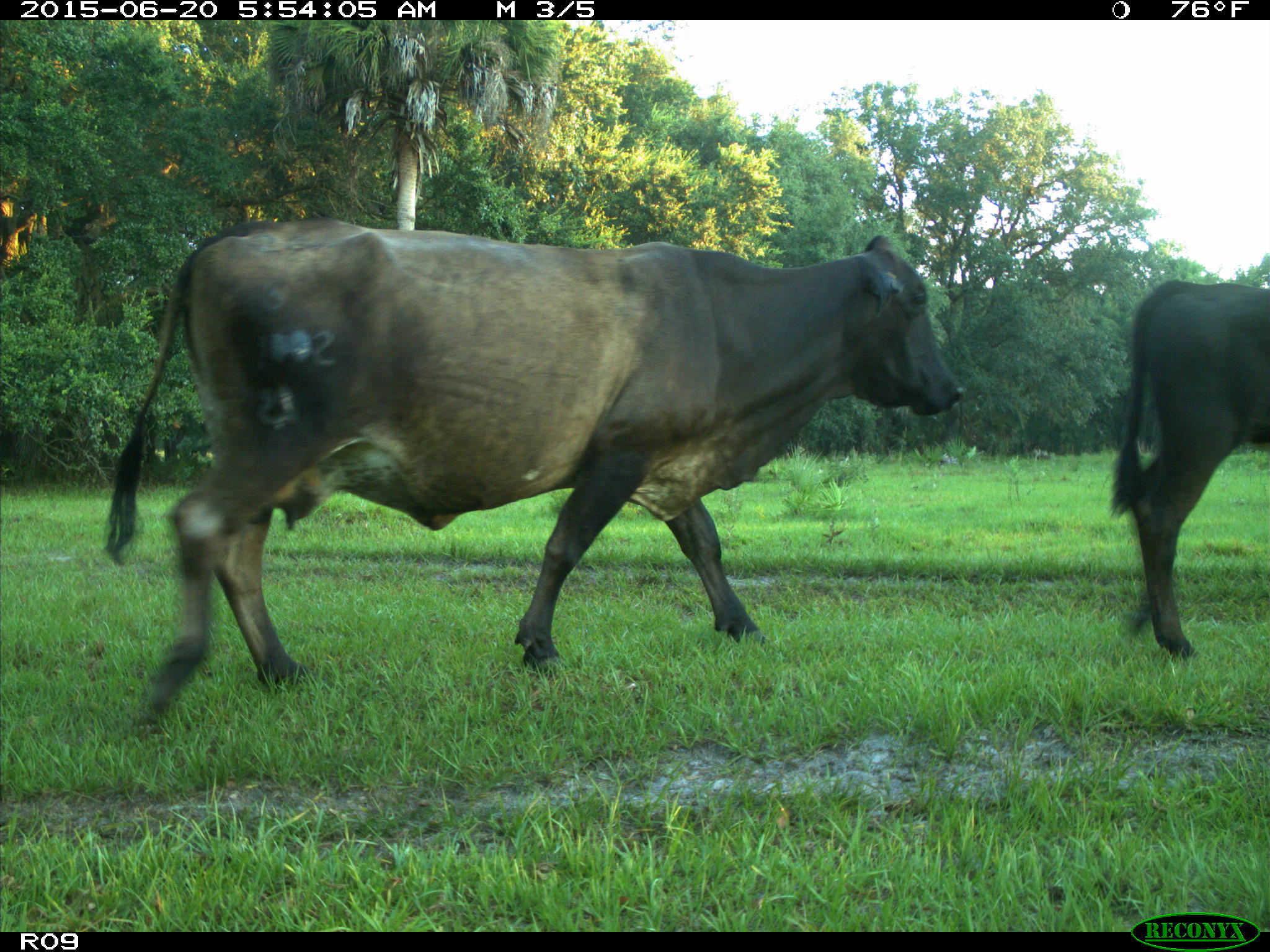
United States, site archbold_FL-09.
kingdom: Animalia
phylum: Chordata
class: Mammalia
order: Artiodactyla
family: Bovidae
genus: Bos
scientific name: Bos taurus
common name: domestic cow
Bos taurus (domestic cow).